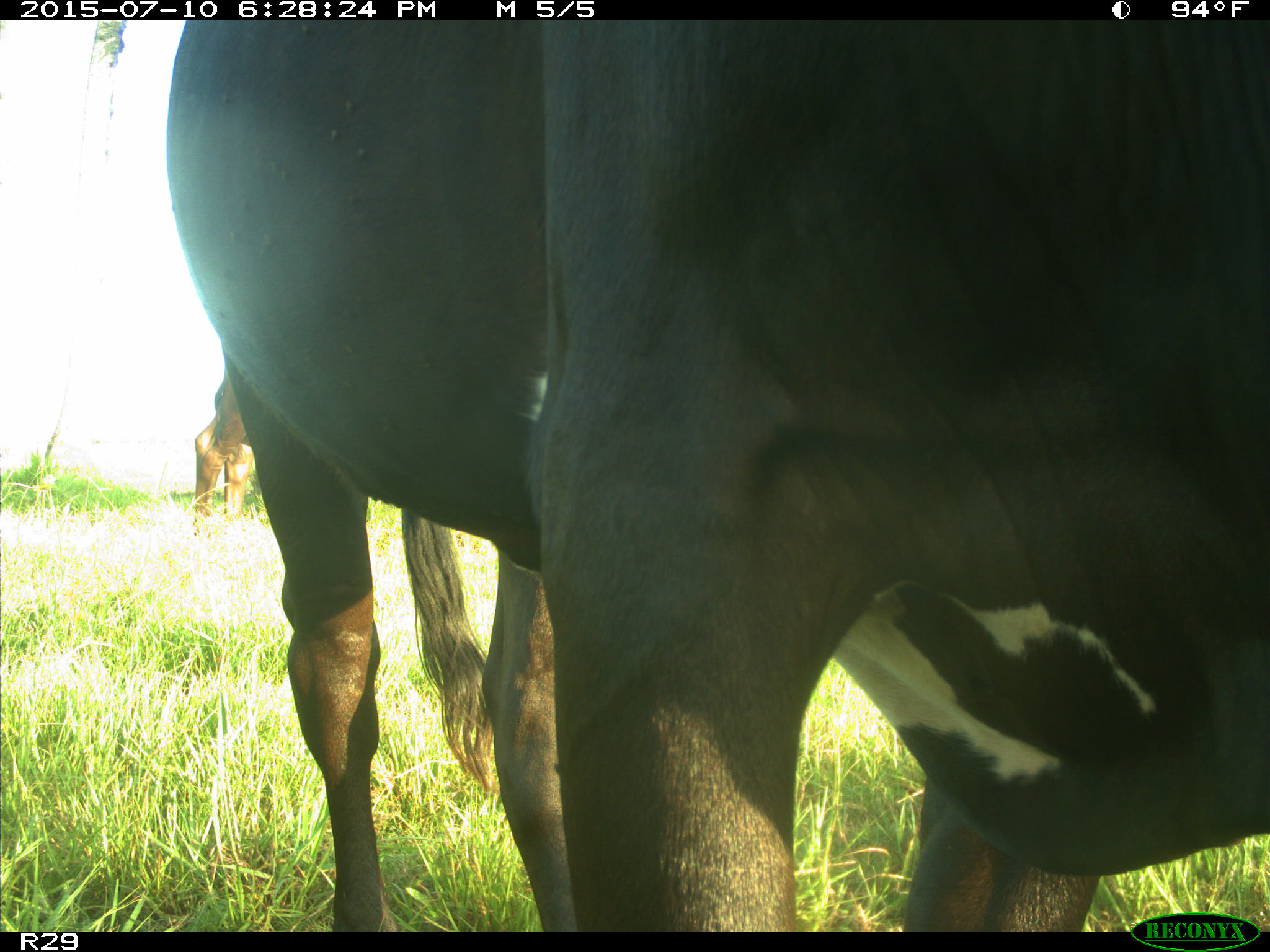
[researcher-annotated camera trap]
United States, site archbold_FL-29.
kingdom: Animalia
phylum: Chordata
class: Mammalia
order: Artiodactyla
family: Bovidae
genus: Bos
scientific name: Bos taurus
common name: domestic cow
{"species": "Bos taurus (domestic cow)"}